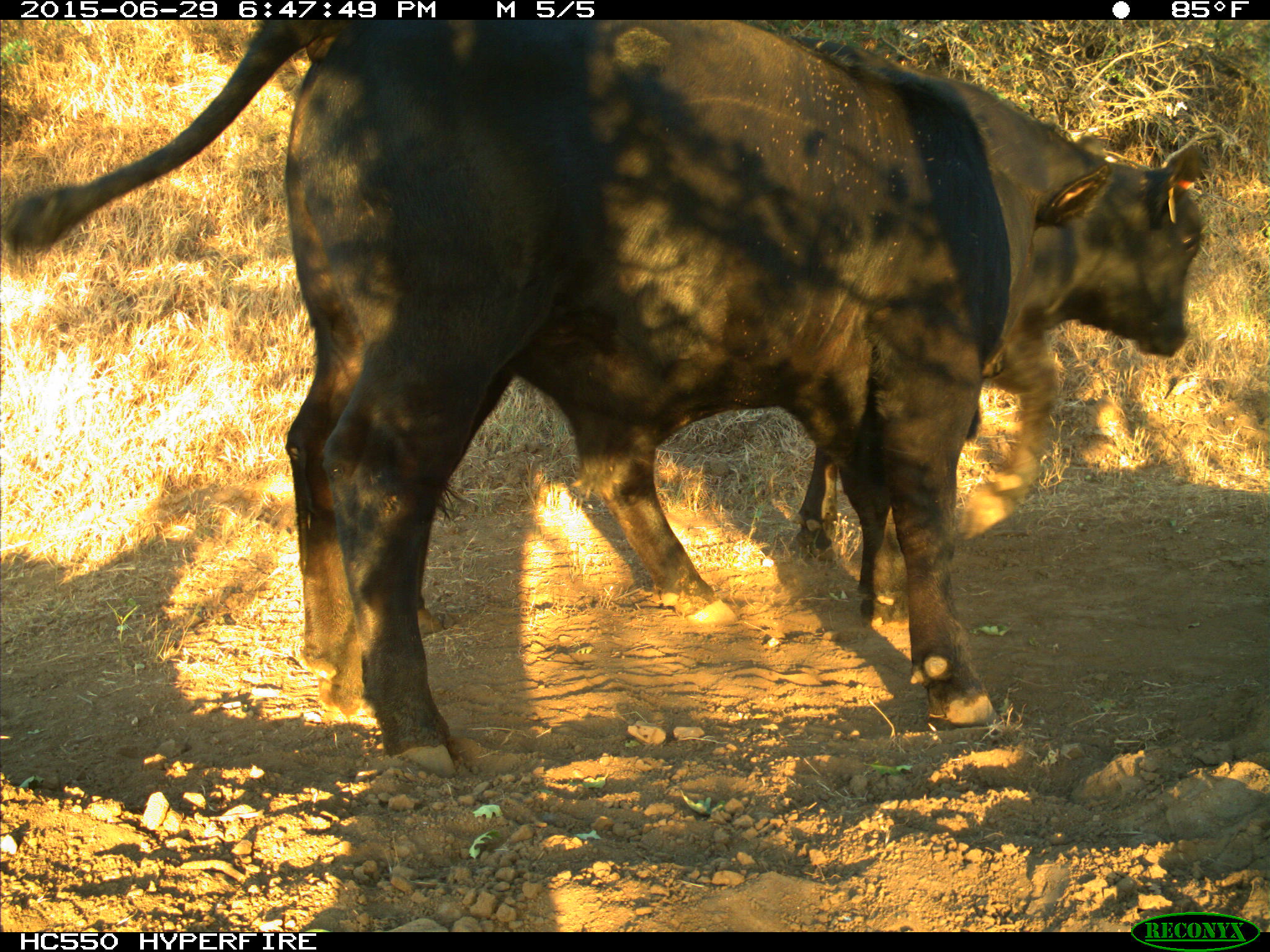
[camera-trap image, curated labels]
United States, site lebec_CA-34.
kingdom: Animalia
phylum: Chordata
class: Mammalia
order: Artiodactyla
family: Bovidae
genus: Bos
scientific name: Bos taurus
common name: domestic cow